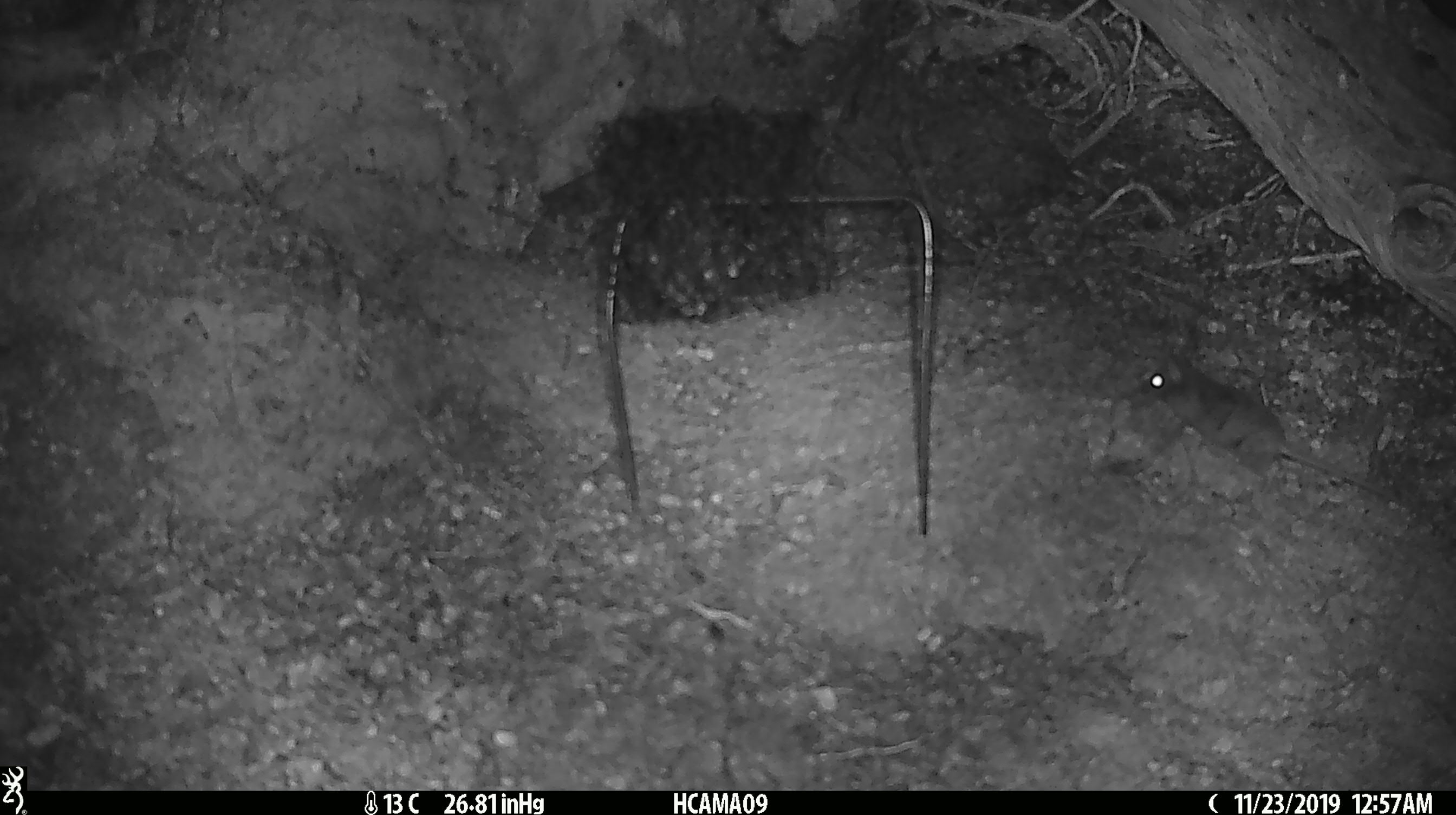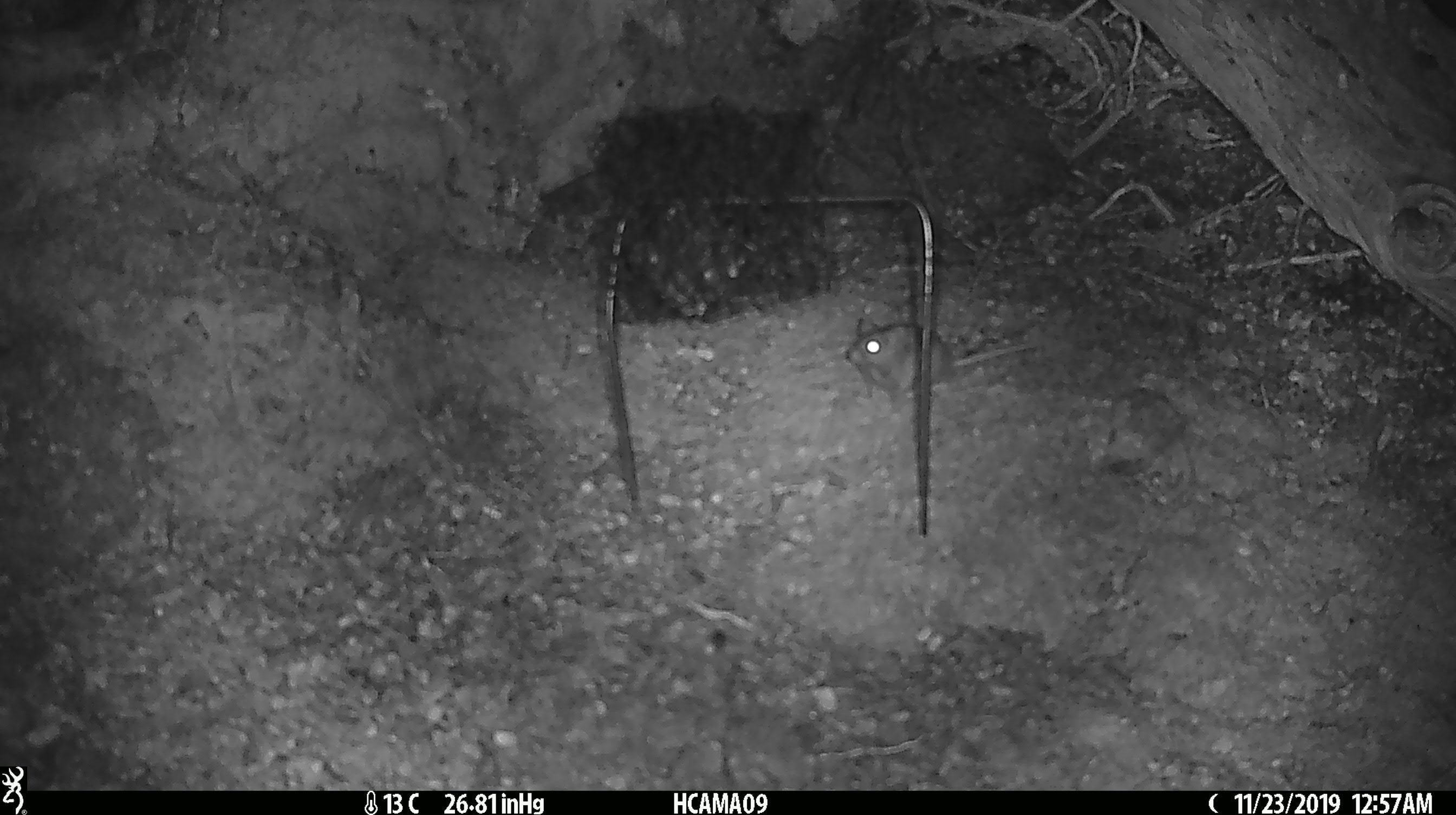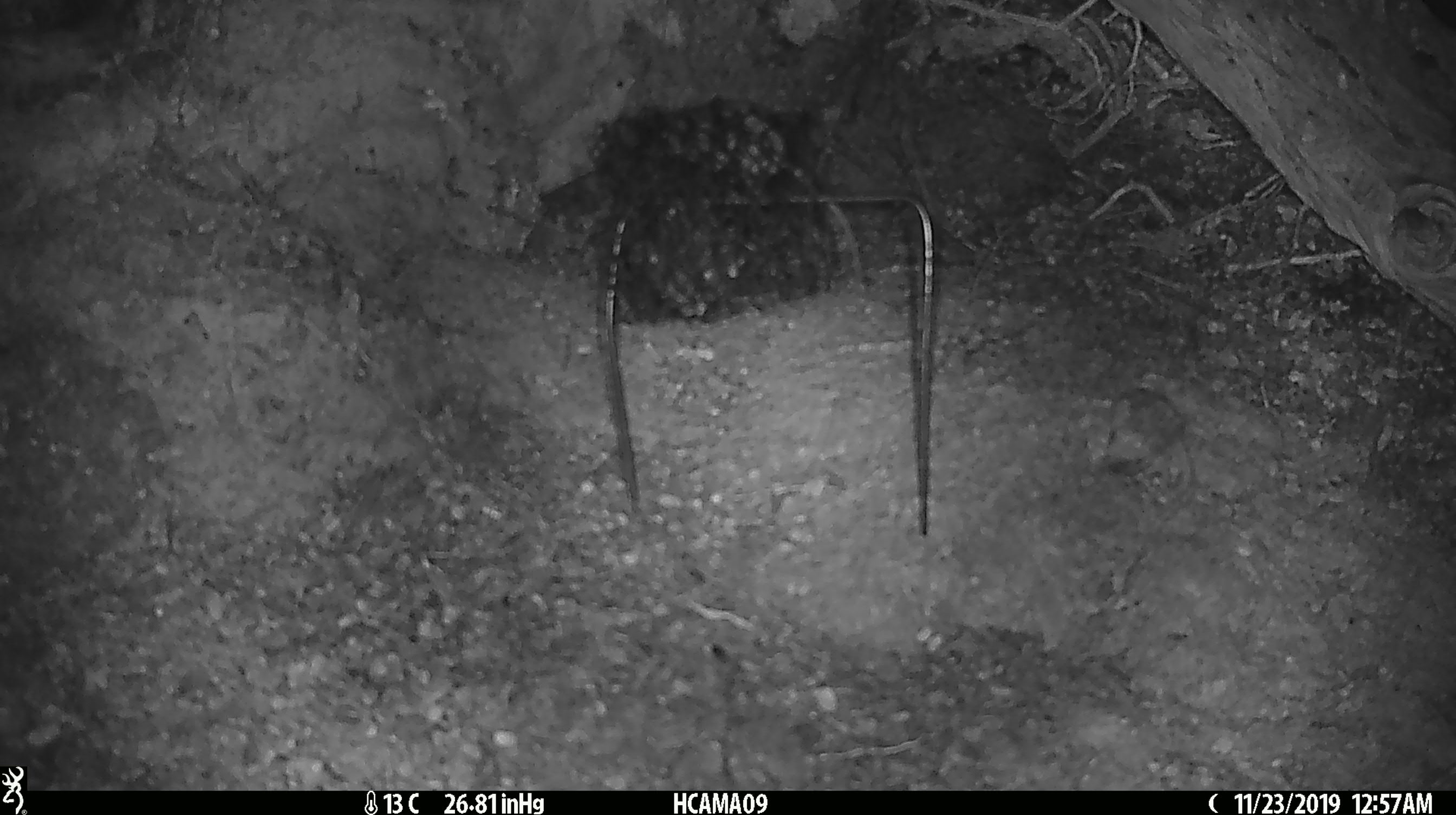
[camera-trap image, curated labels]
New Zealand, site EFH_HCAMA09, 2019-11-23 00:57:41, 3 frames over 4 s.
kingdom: Animalia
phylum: Chordata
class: Mammalia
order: Rodentia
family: Muridae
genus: Mus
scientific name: Mus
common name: mouse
Mouse (Mus).